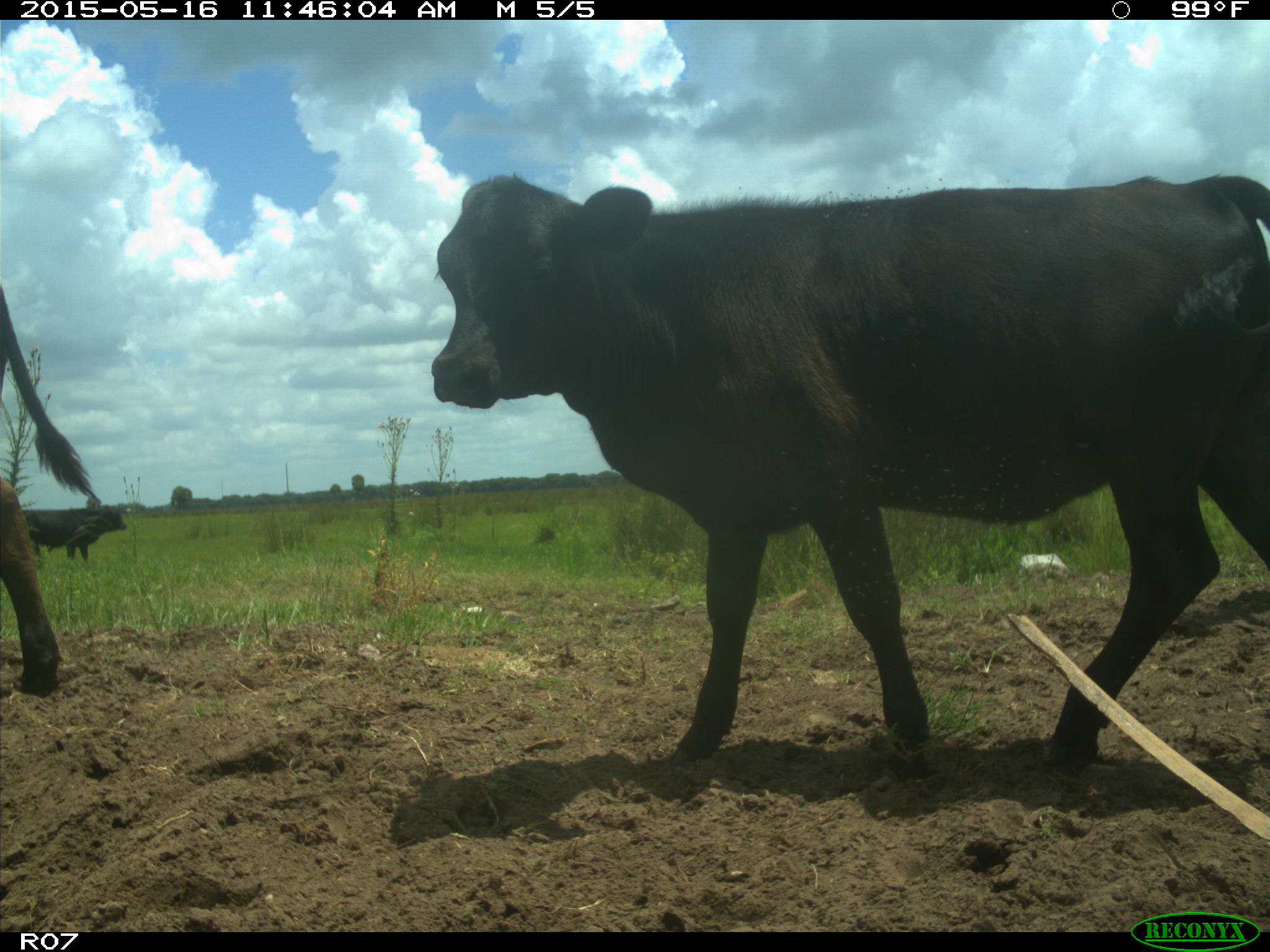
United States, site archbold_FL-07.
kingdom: Animalia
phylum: Chordata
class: Mammalia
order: Artiodactyla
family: Bovidae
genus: Bos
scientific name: Bos taurus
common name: domestic cow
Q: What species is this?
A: Bos taurus (domestic cow).